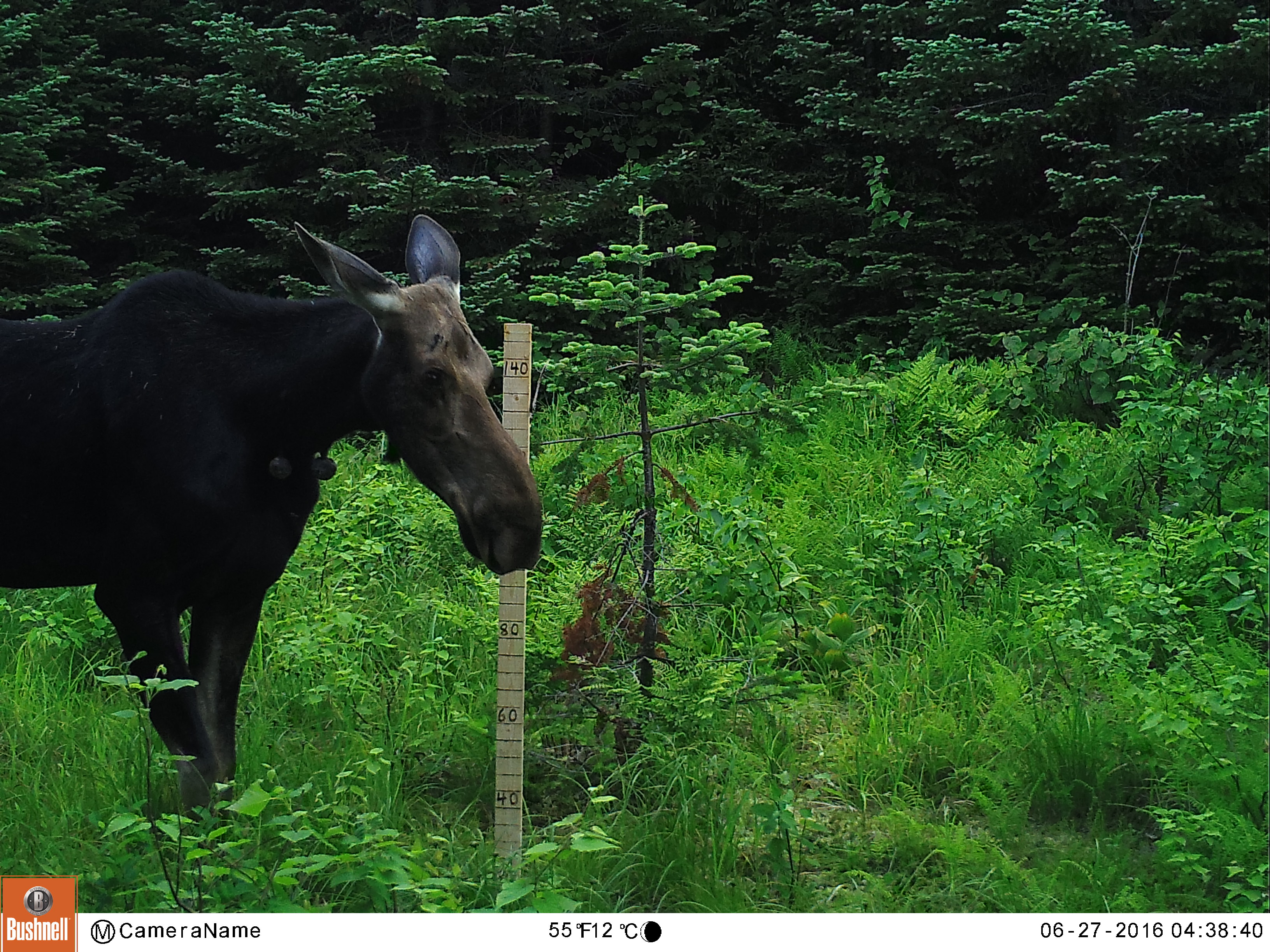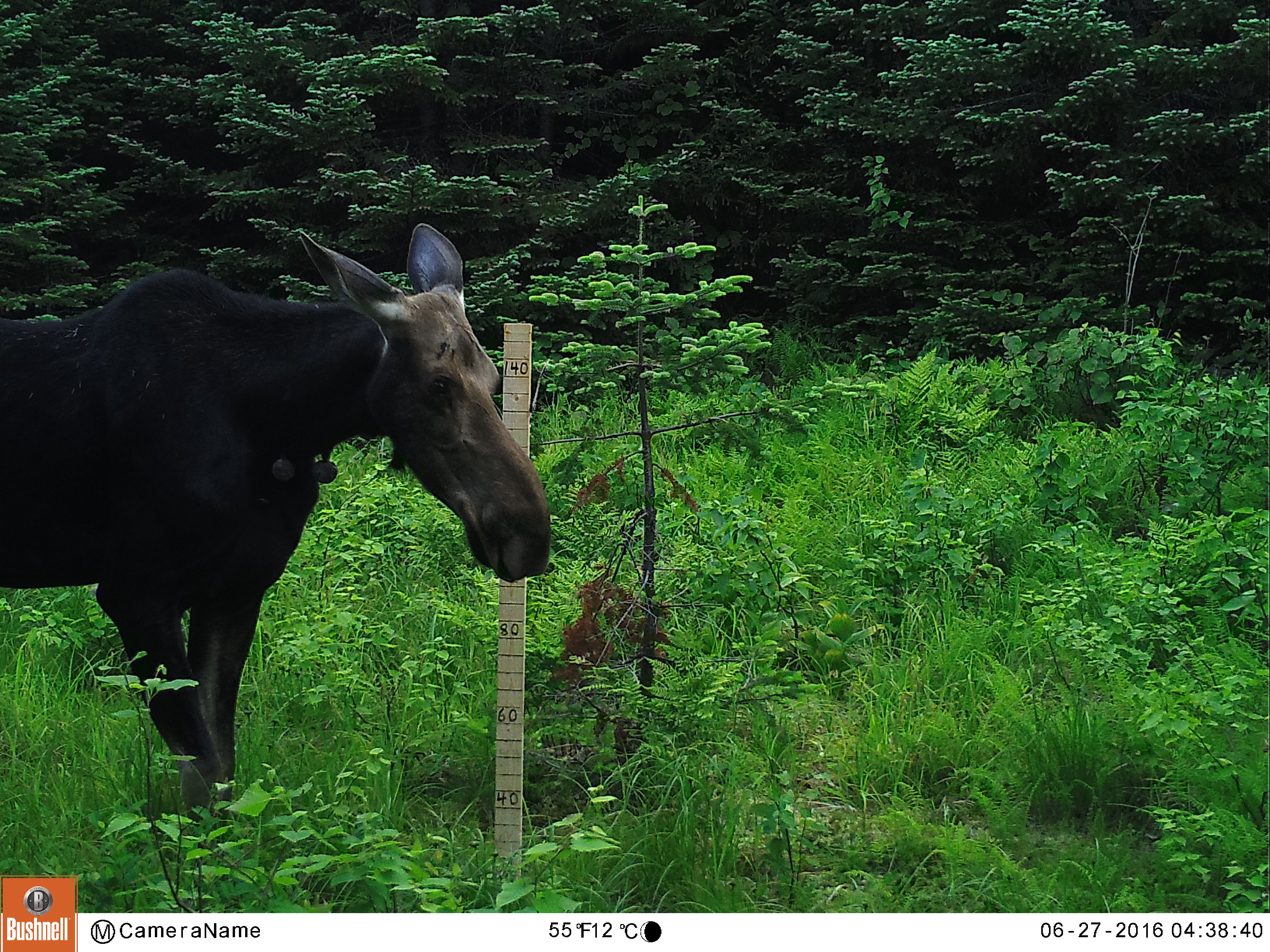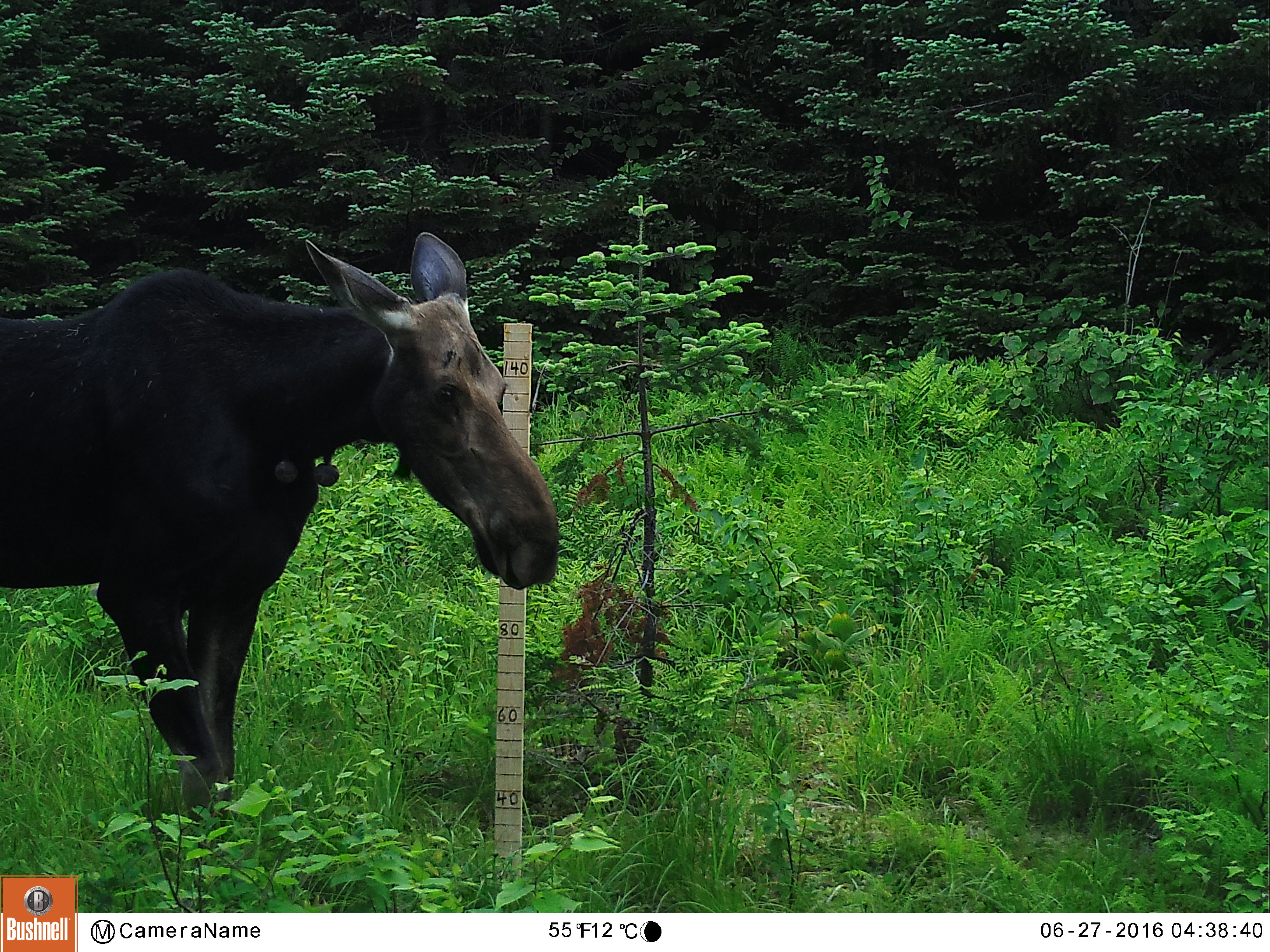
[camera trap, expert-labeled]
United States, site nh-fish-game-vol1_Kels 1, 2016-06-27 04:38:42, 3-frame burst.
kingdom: Animalia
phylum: Chordata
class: Mammalia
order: Artiodactyla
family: Cervidae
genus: Alces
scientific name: Alces alces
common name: moose